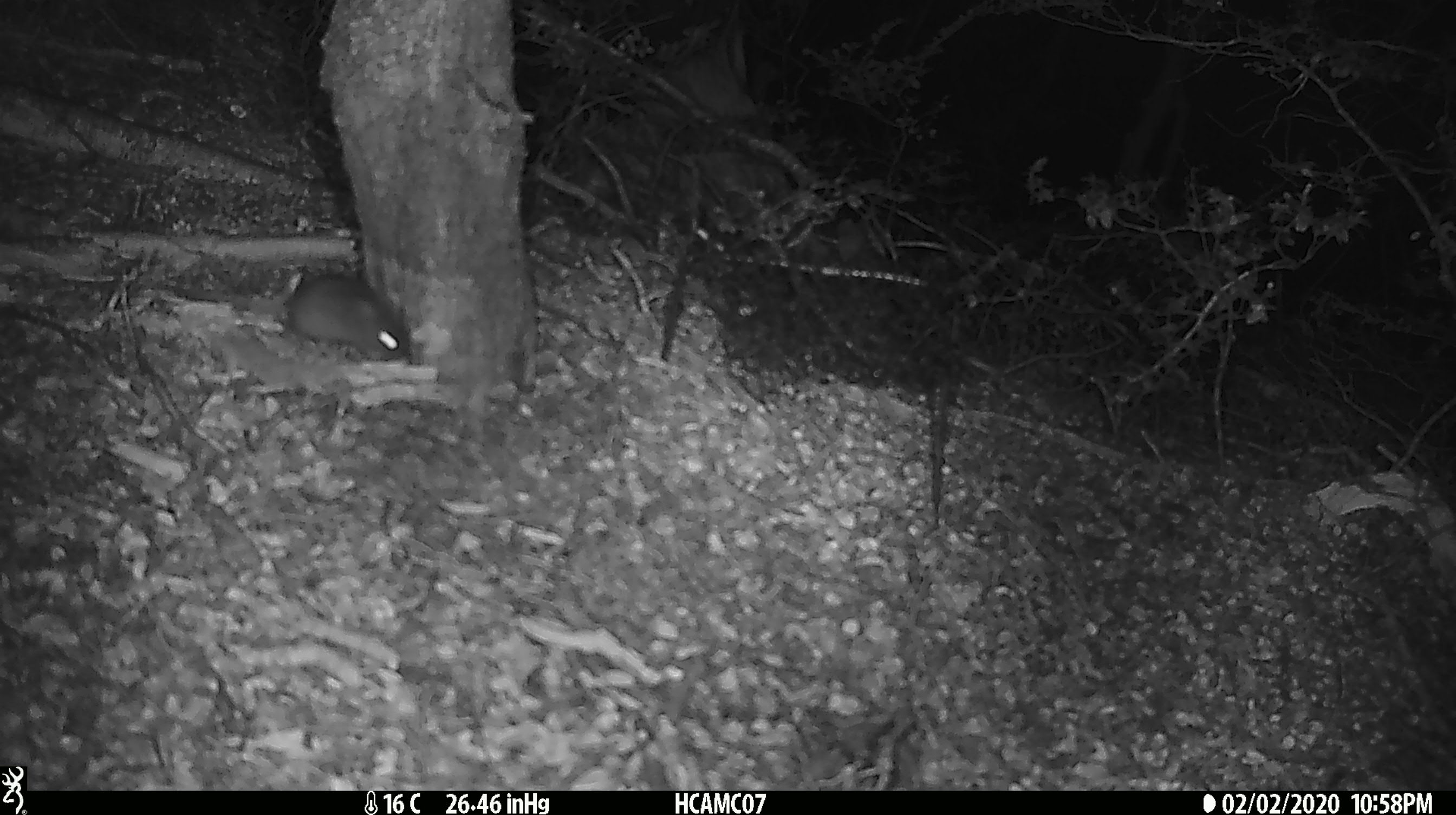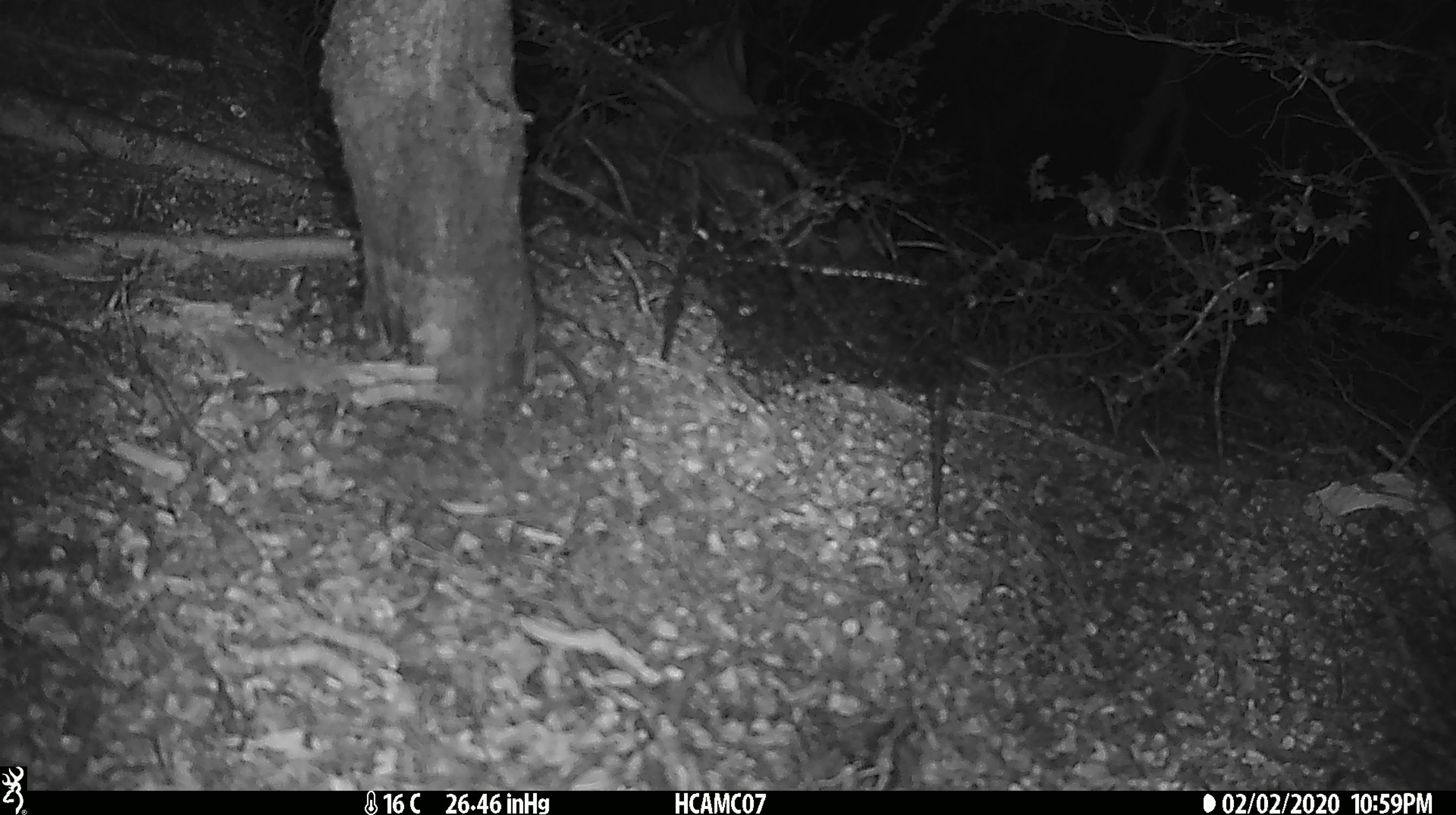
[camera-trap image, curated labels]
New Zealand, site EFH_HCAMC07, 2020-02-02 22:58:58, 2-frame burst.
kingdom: Animalia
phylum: Chordata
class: Mammalia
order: Rodentia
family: Muridae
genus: Mus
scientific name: Mus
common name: mouse